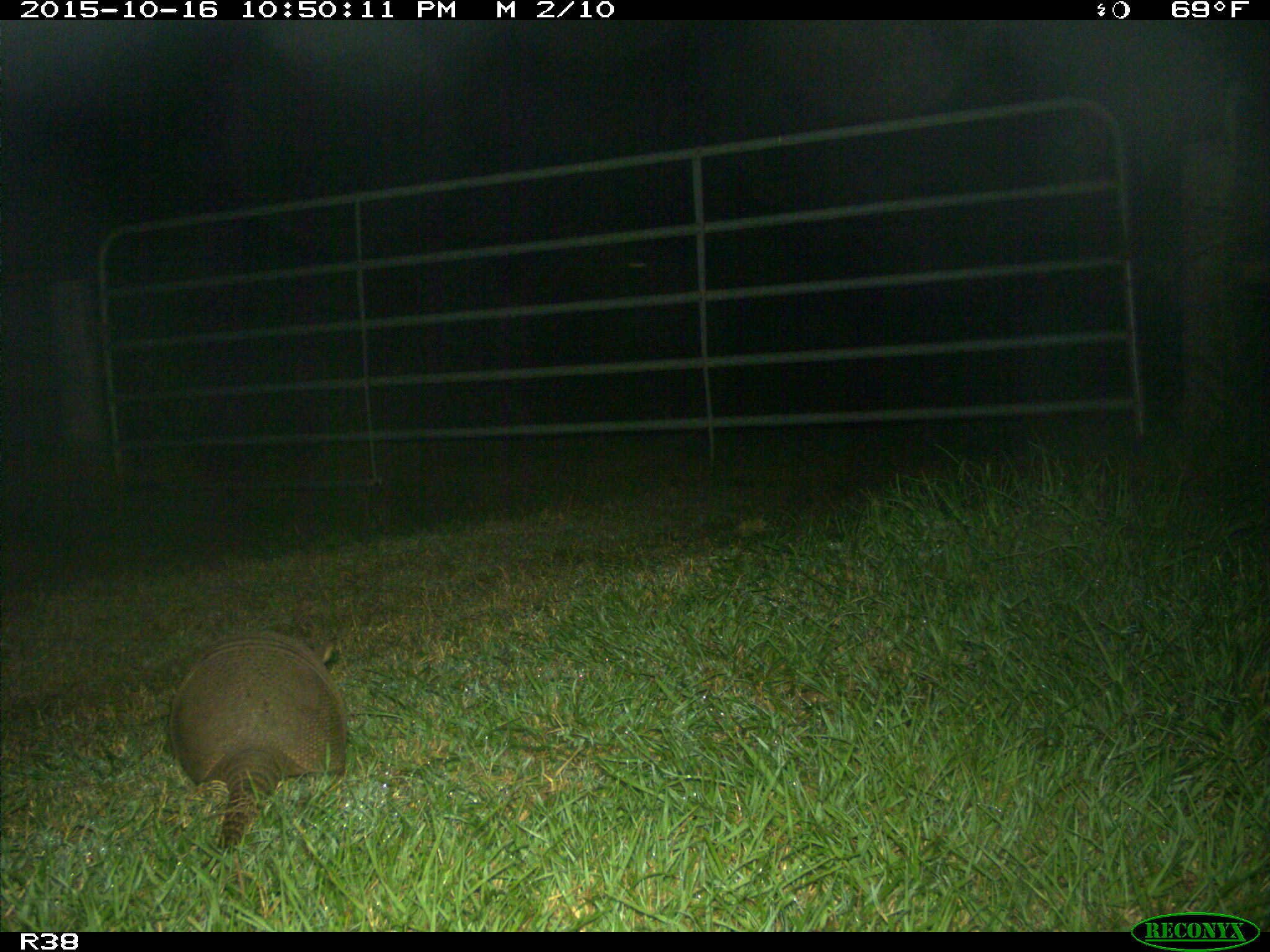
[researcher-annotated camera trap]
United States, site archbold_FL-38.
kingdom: Animalia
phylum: Chordata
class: Mammalia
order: Cingulata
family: Dasypodidae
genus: Dasypus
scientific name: Dasypus novemcinctus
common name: nine-banded armadillo